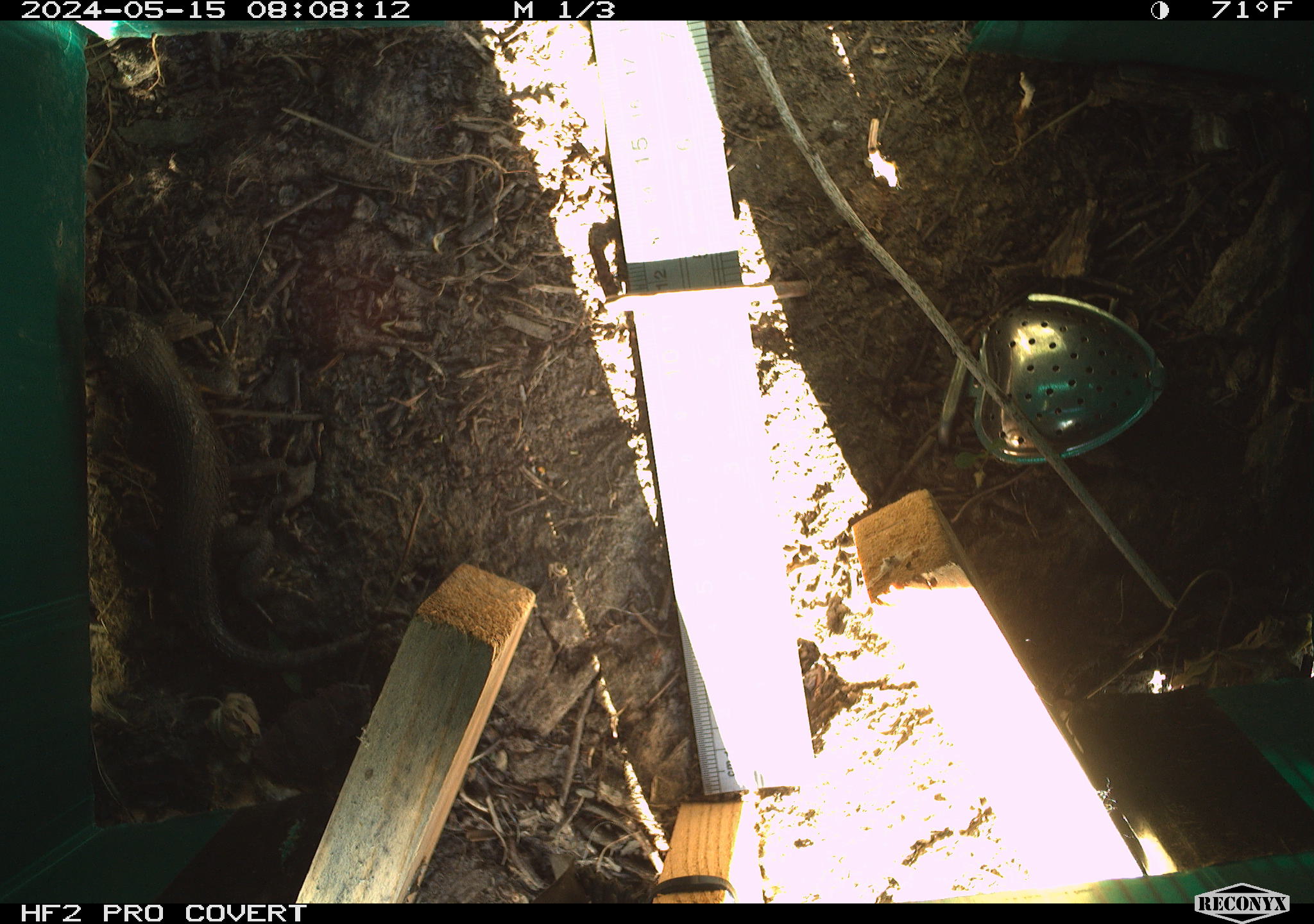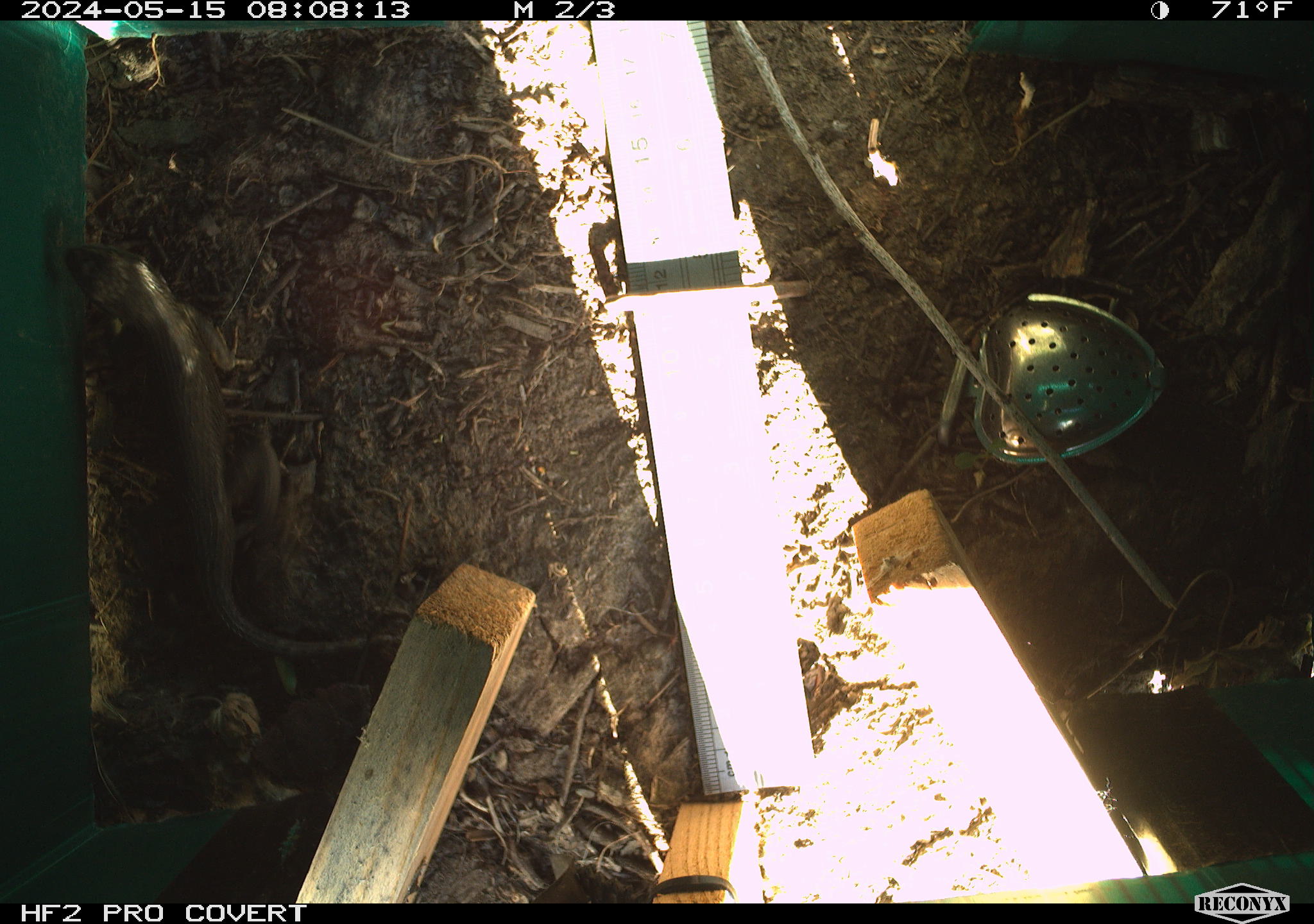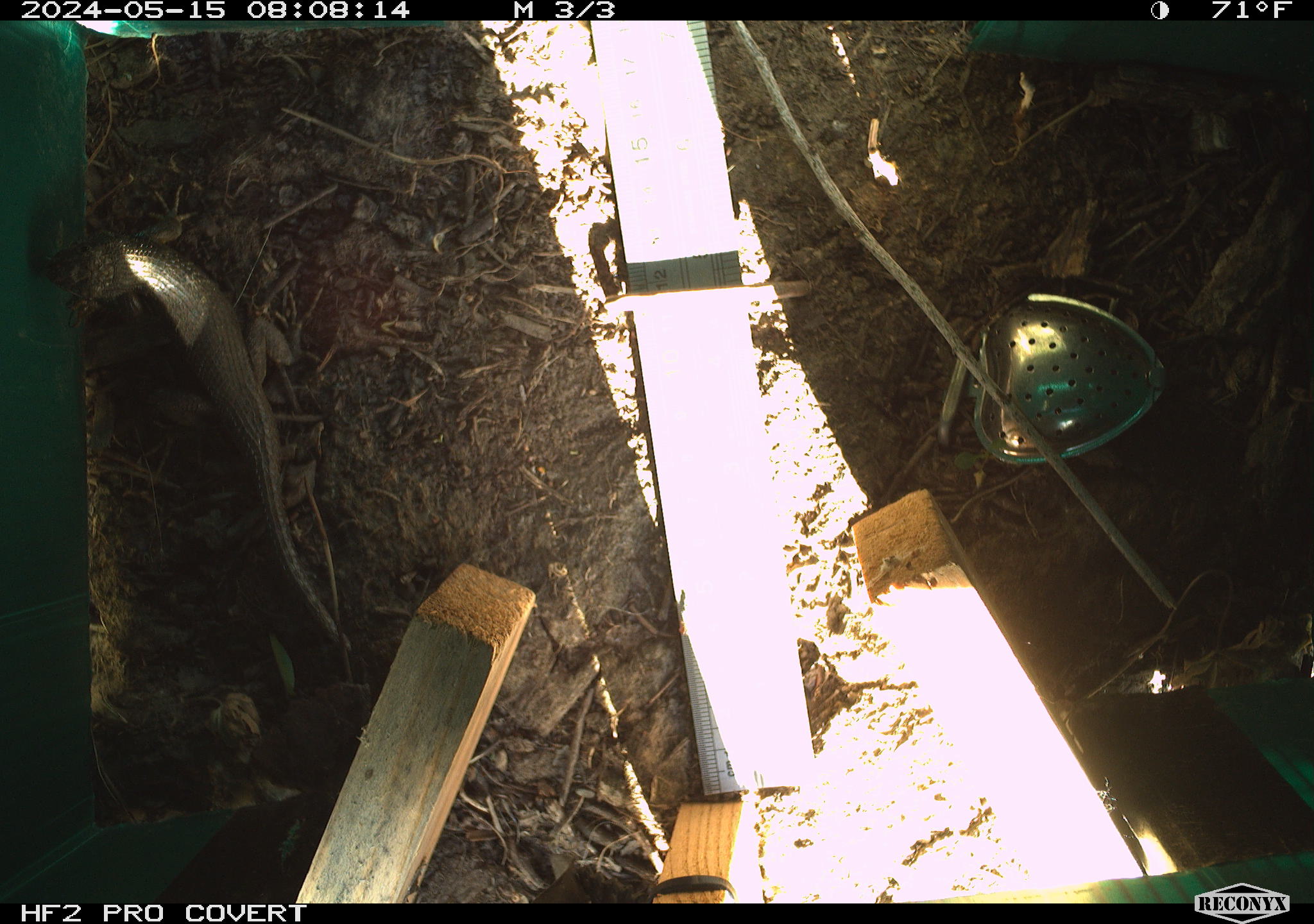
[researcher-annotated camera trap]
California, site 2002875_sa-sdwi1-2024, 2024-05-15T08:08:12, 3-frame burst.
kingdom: Animalia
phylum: Chordata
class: Reptilia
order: Squamata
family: Phrynosomatidae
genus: Sceloporus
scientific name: Sceloporus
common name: spiny lizards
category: sceloporus species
Sceloporus species (spiny lizards) (Sceloporus).